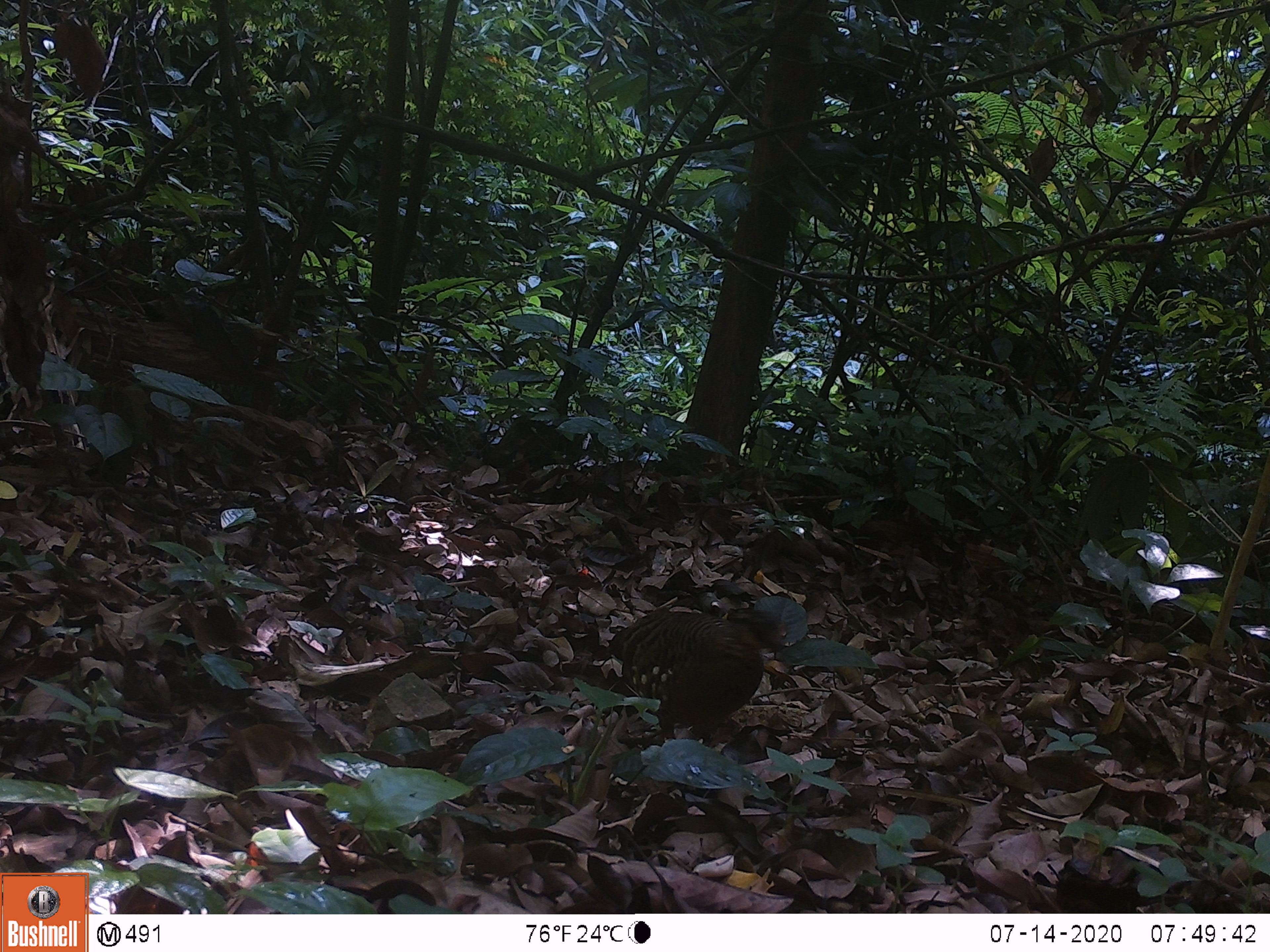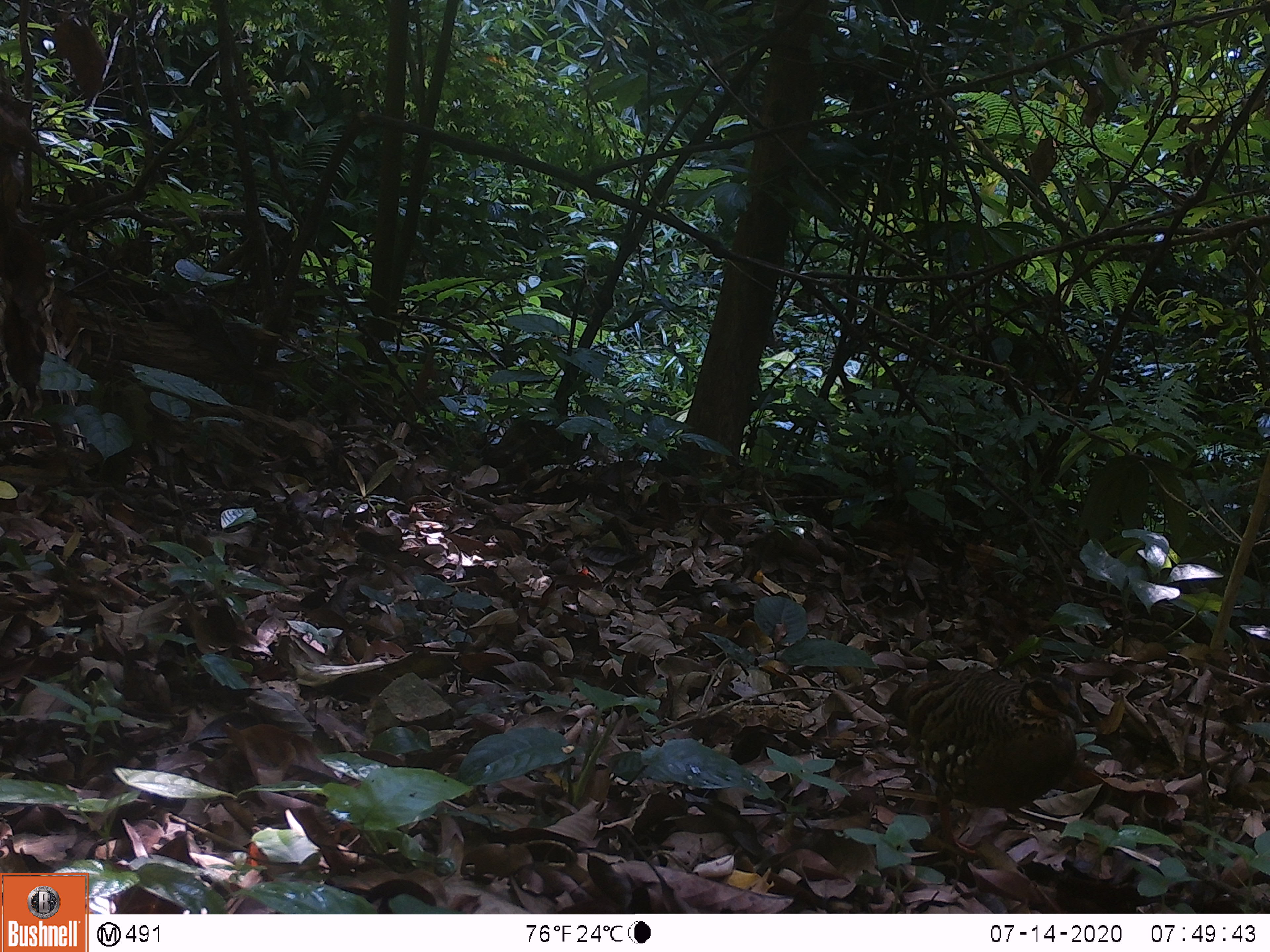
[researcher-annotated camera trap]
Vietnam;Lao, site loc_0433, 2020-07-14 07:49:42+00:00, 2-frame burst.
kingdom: Animalia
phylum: Chordata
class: Aves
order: Galliformes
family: Phasianidae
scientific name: Phasianidae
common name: partridge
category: unidentified partridge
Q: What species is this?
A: Unidentified partridge (partridge) (Phasianidae).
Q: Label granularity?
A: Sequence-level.